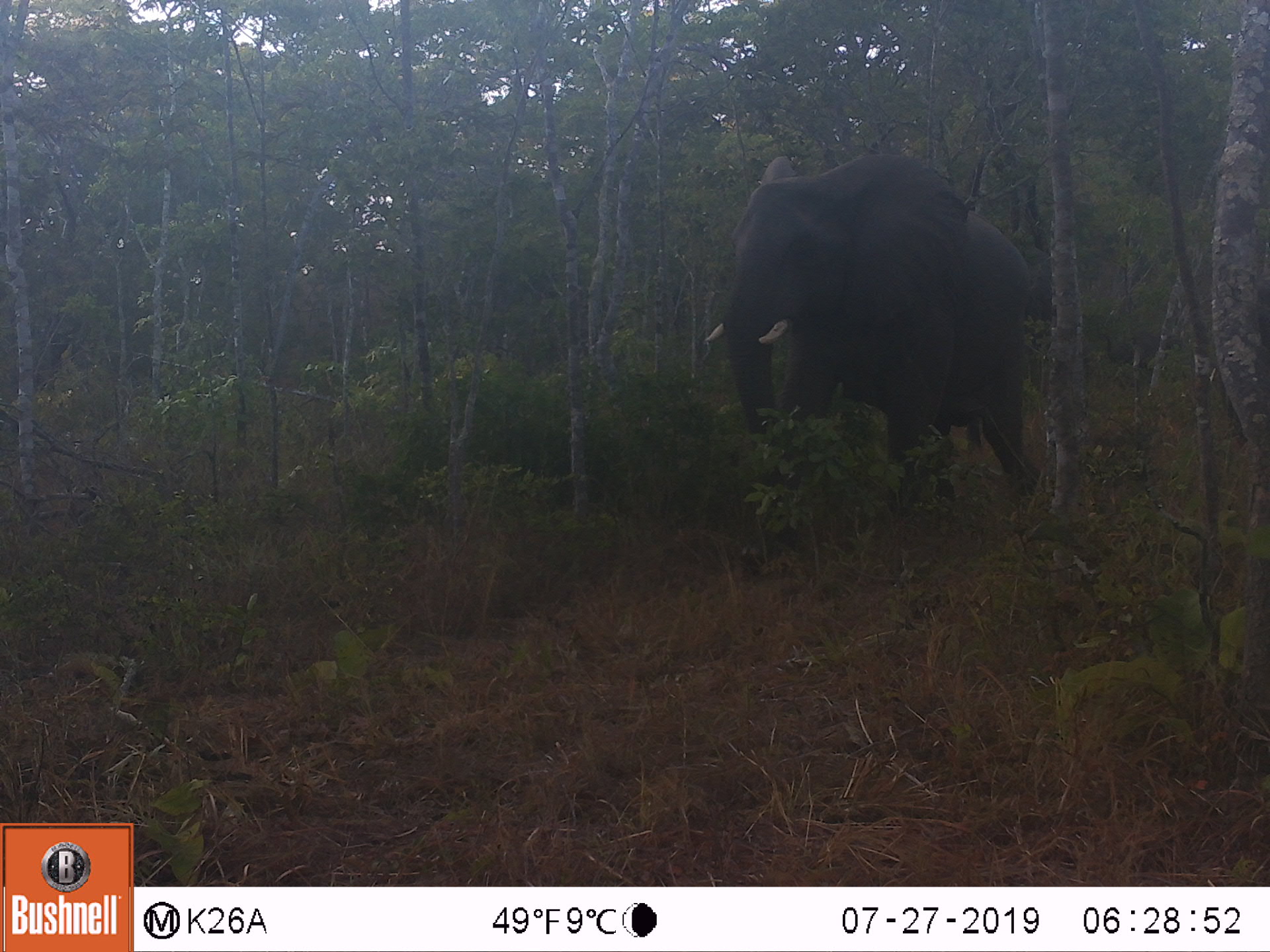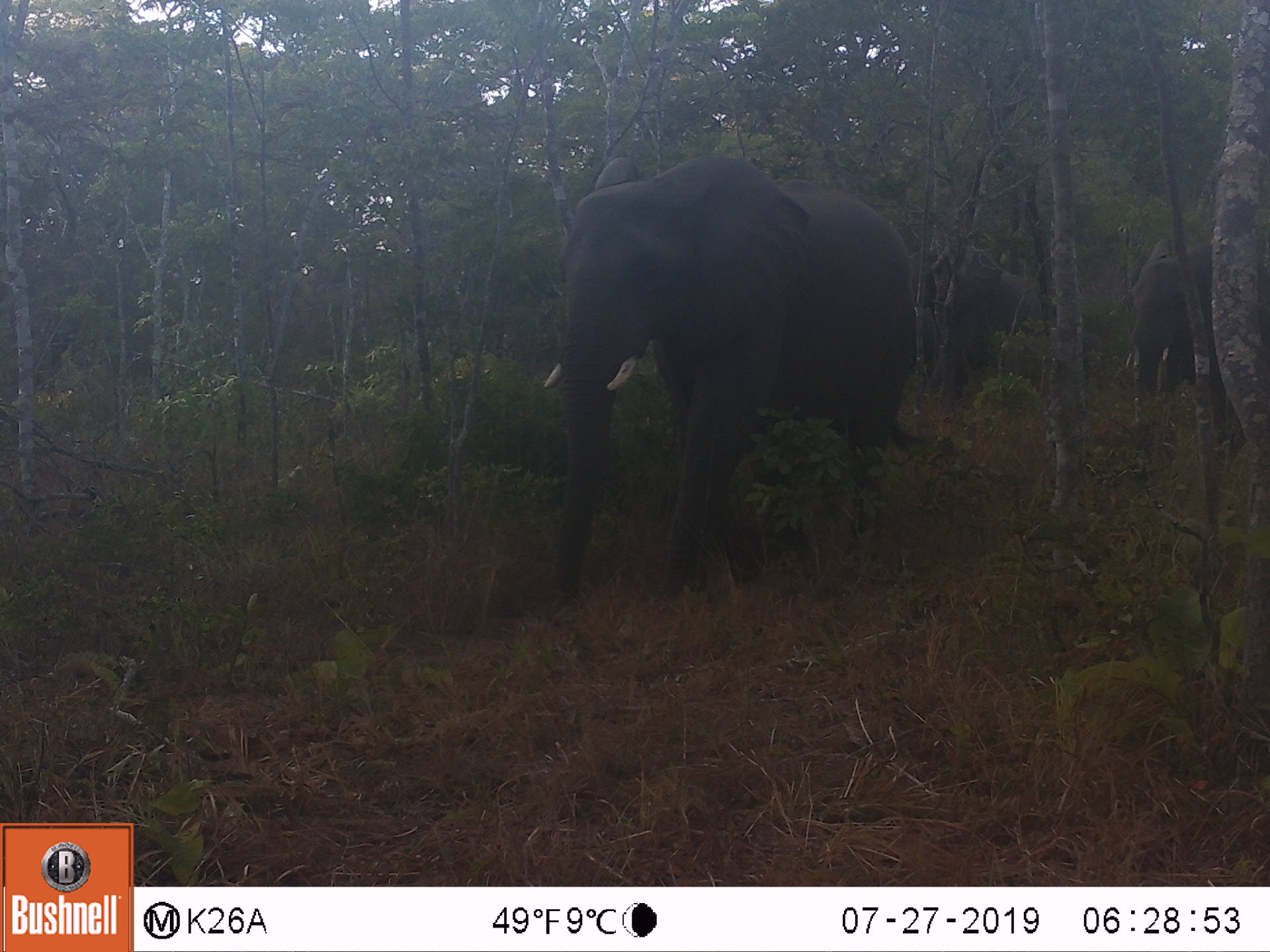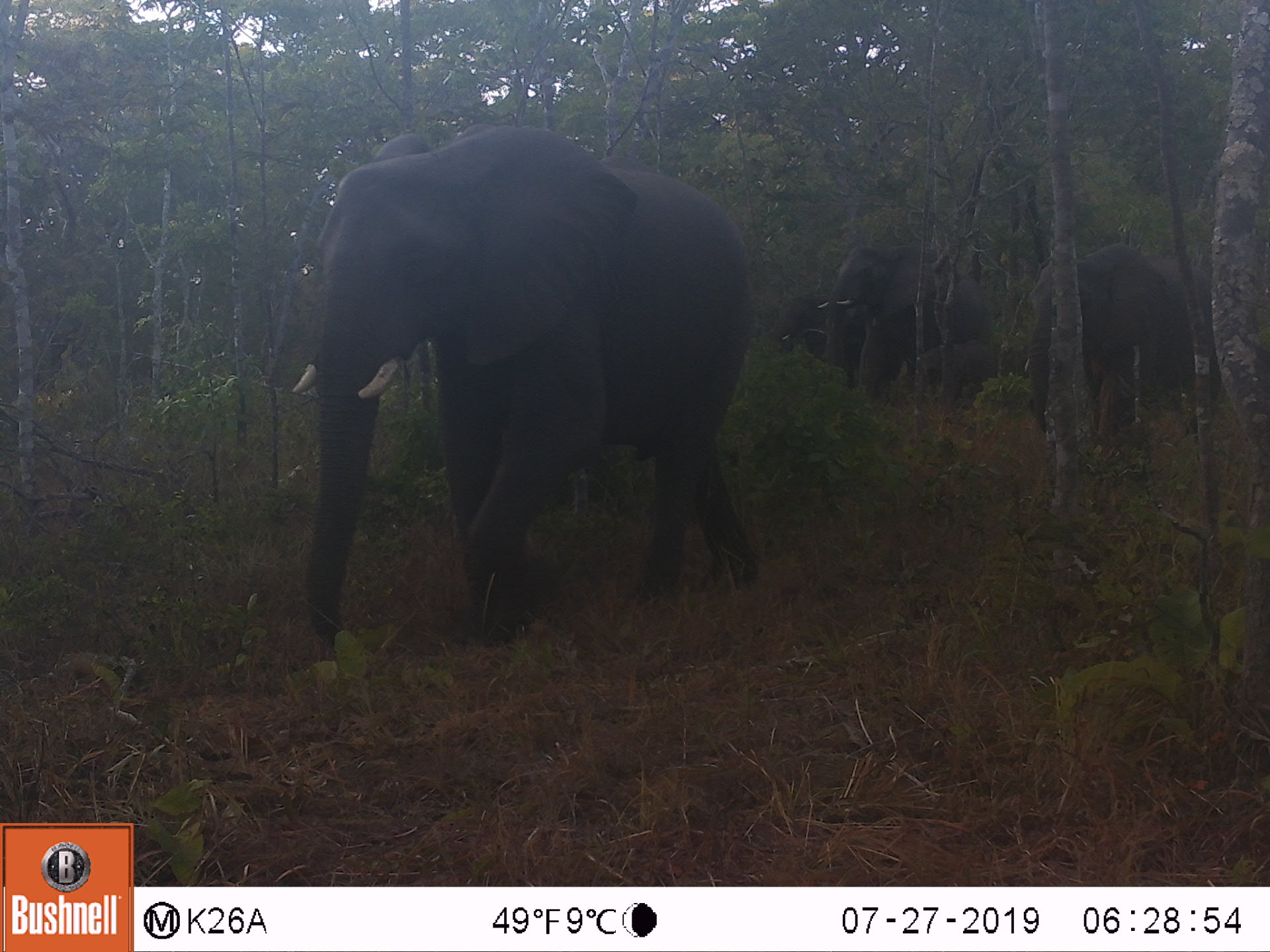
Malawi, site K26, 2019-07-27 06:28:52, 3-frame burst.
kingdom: Animalia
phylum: Chordata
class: Mammalia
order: Proboscidea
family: Elephantidae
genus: Loxodonta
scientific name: Loxodonta africana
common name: african savanna elephant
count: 1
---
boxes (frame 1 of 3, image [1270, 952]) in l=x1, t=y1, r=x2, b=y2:
african savanna elephant: l=697, t=151, r=1042, b=500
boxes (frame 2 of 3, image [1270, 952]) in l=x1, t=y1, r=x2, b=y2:
african savanna elephant: l=542, t=150, r=948, b=606; l=913, t=235, r=1048, b=401; l=1123, t=230, r=1218, b=422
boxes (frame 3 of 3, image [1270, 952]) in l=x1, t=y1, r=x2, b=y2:
african savanna elephant: l=287, t=119, r=753, b=664; l=1016, t=240, r=1223, b=425; l=811, t=238, r=998, b=404; l=771, t=284, r=824, b=358